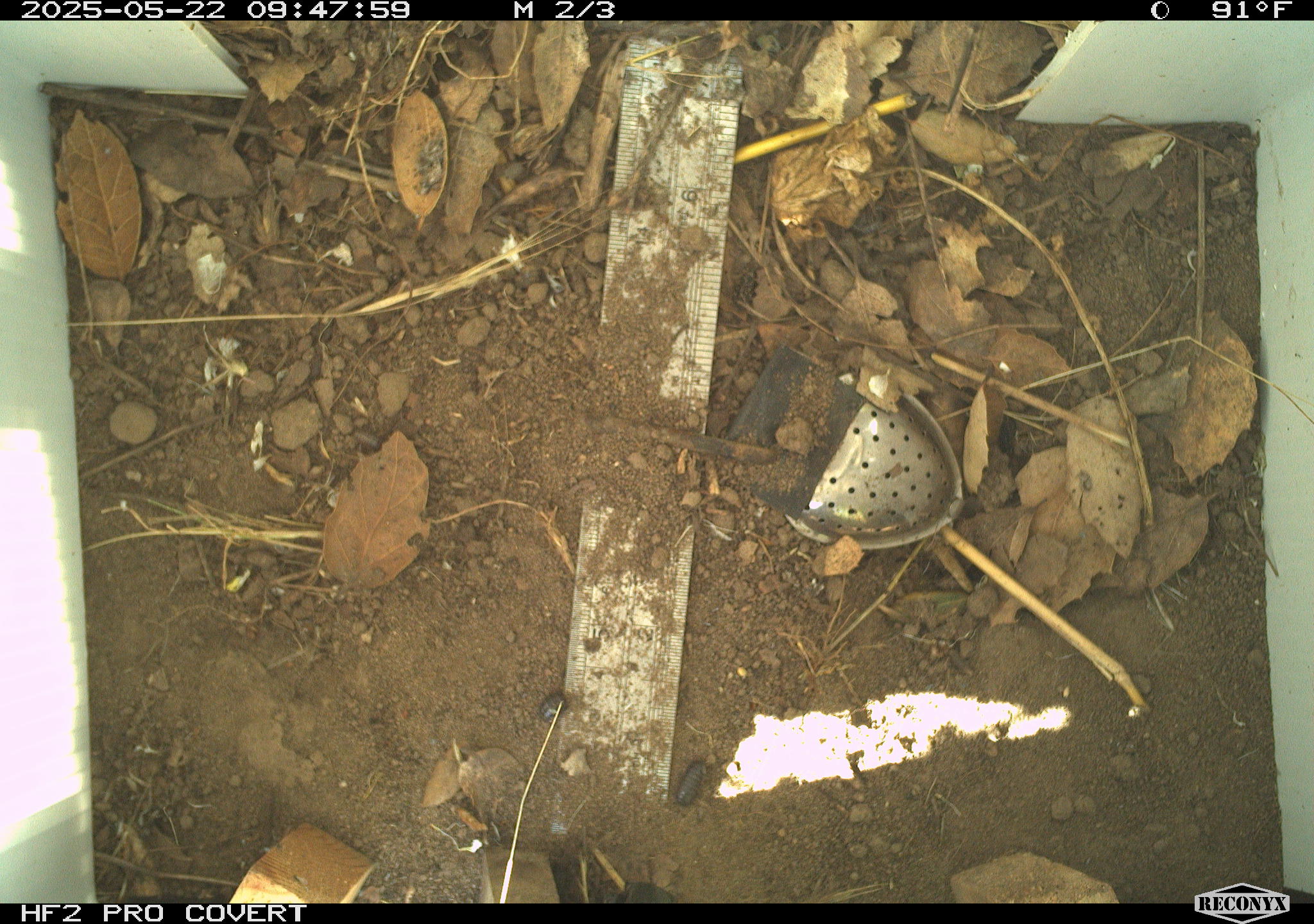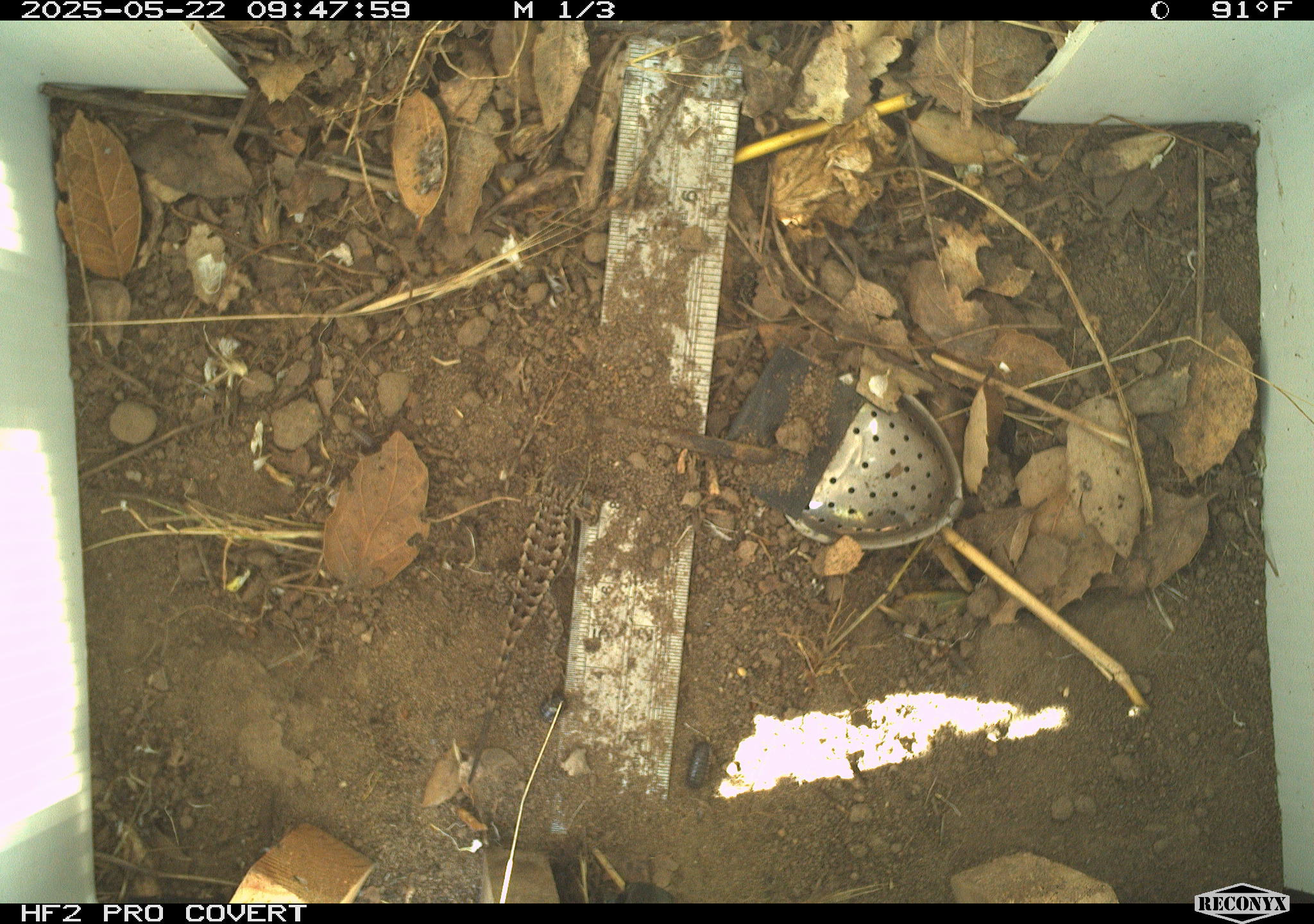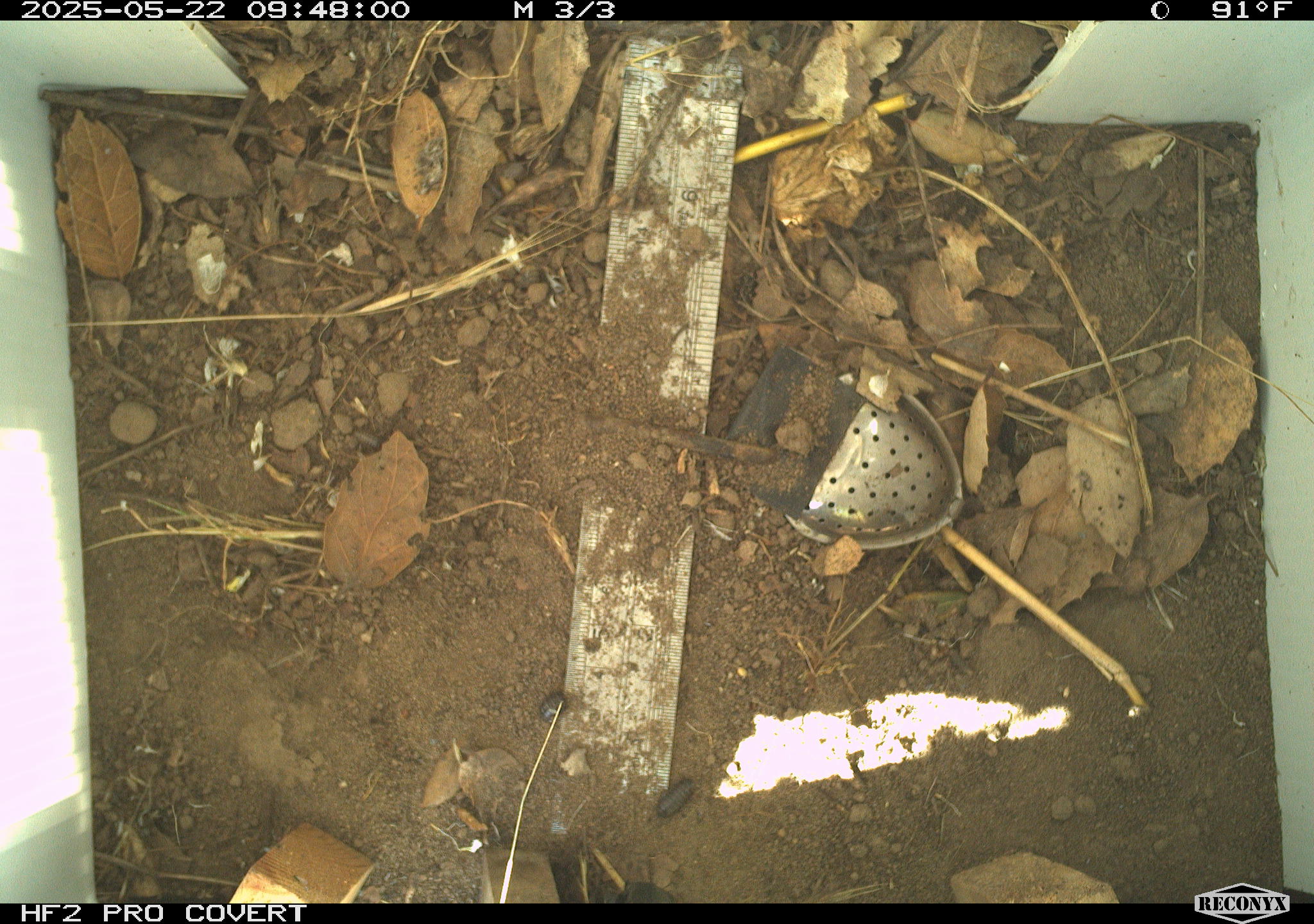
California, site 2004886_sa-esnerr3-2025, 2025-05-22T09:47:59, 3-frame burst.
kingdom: Animalia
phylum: Chordata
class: Reptilia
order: Squamata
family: Phrynosomatidae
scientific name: Phrynosomatidae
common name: north american spiny lizards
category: sceloporus/uta species